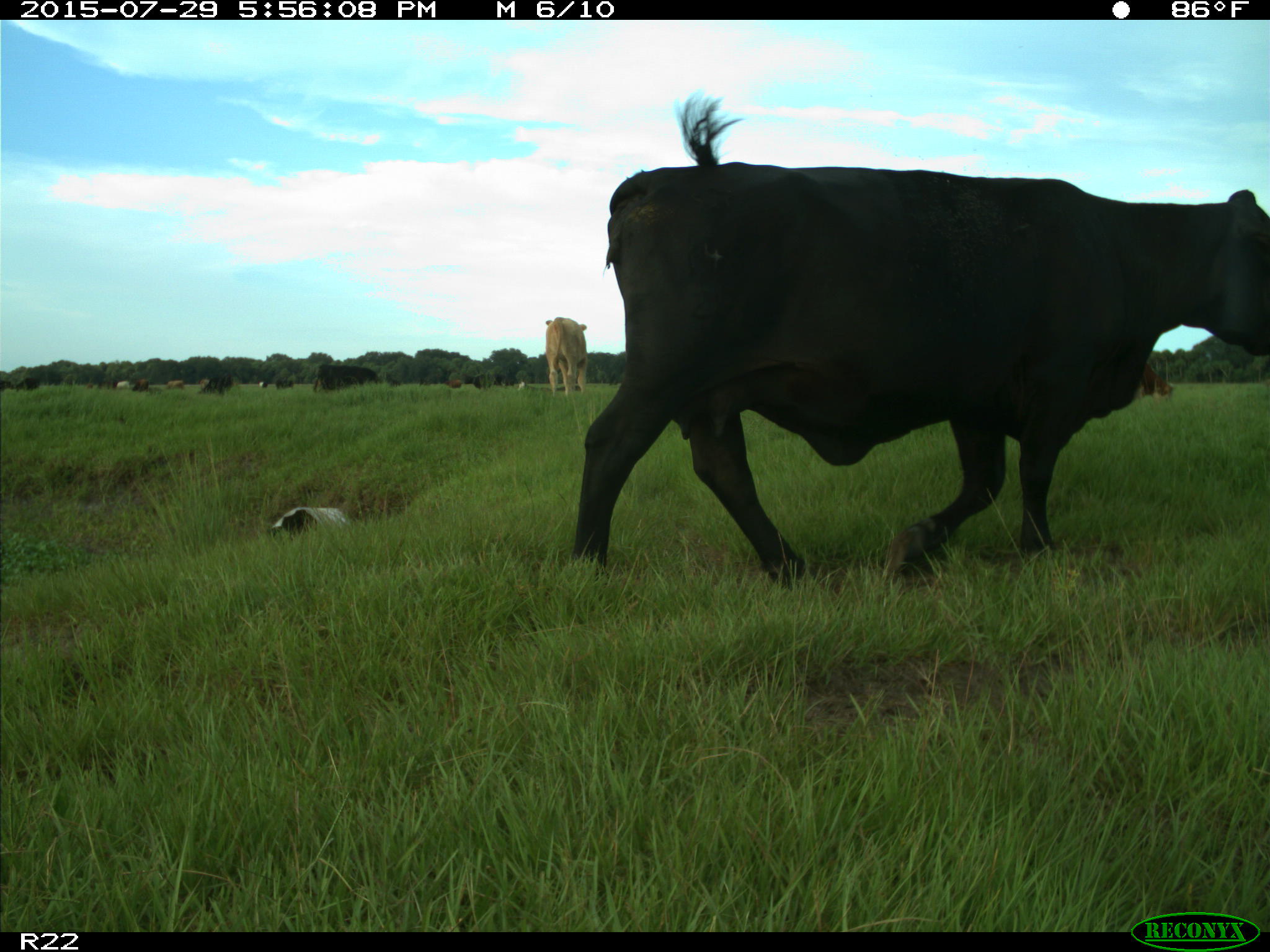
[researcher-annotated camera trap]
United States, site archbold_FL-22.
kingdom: Animalia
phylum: Chordata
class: Mammalia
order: Artiodactyla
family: Bovidae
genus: Bos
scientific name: Bos taurus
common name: domestic cow